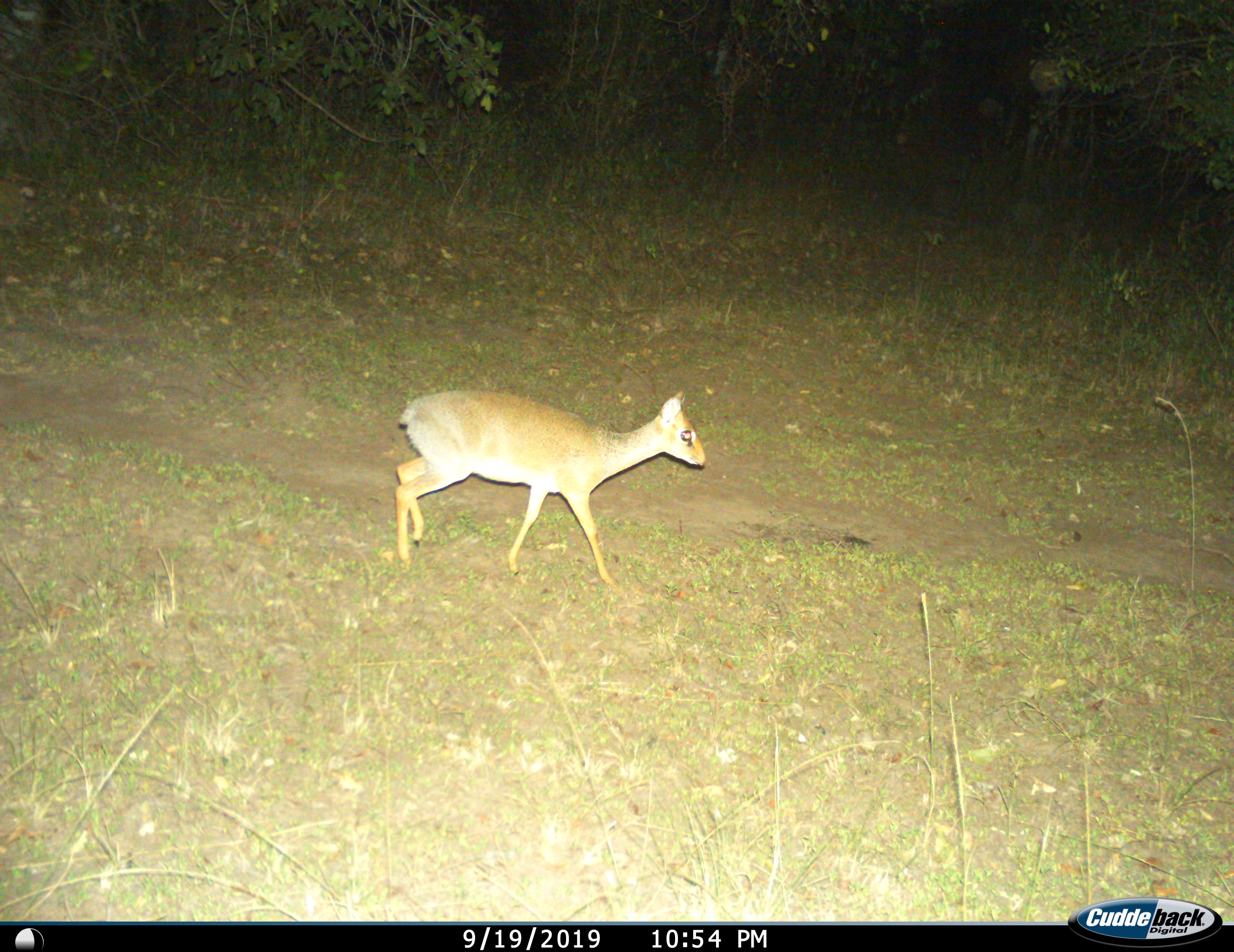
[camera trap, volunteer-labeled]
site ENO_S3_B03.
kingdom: Animalia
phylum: Chordata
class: Mammalia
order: Artiodactyla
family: Bovidae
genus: Madoqua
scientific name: Madoqua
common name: dik-dik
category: dikdik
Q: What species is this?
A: Dikdik (dik-dik) (Madoqua).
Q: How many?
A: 1.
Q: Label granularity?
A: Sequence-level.